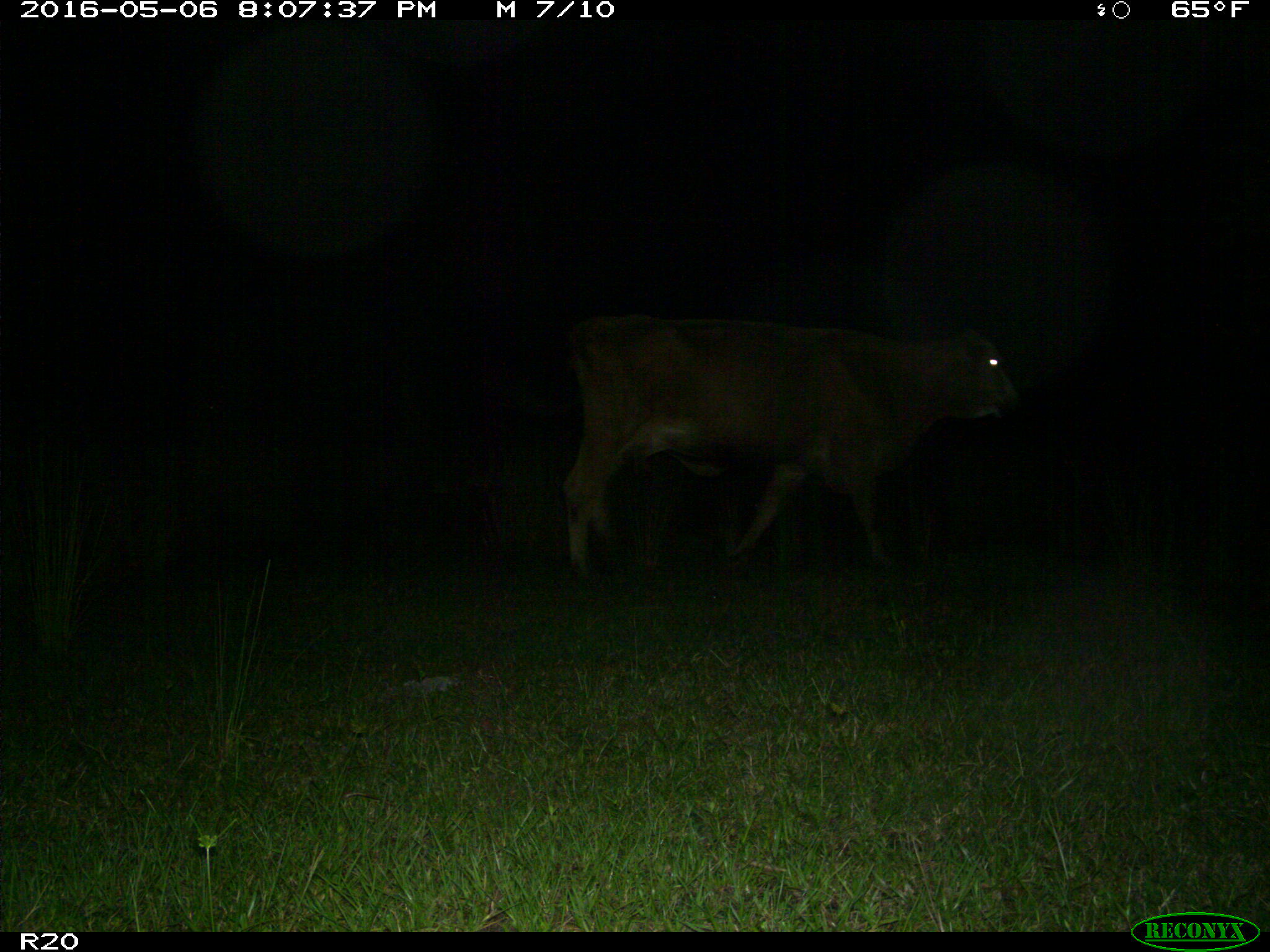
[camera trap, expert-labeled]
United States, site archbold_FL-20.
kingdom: Animalia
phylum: Chordata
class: Mammalia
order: Artiodactyla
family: Bovidae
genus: Bos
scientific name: Bos taurus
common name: domestic cow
Bos taurus (domestic cow).